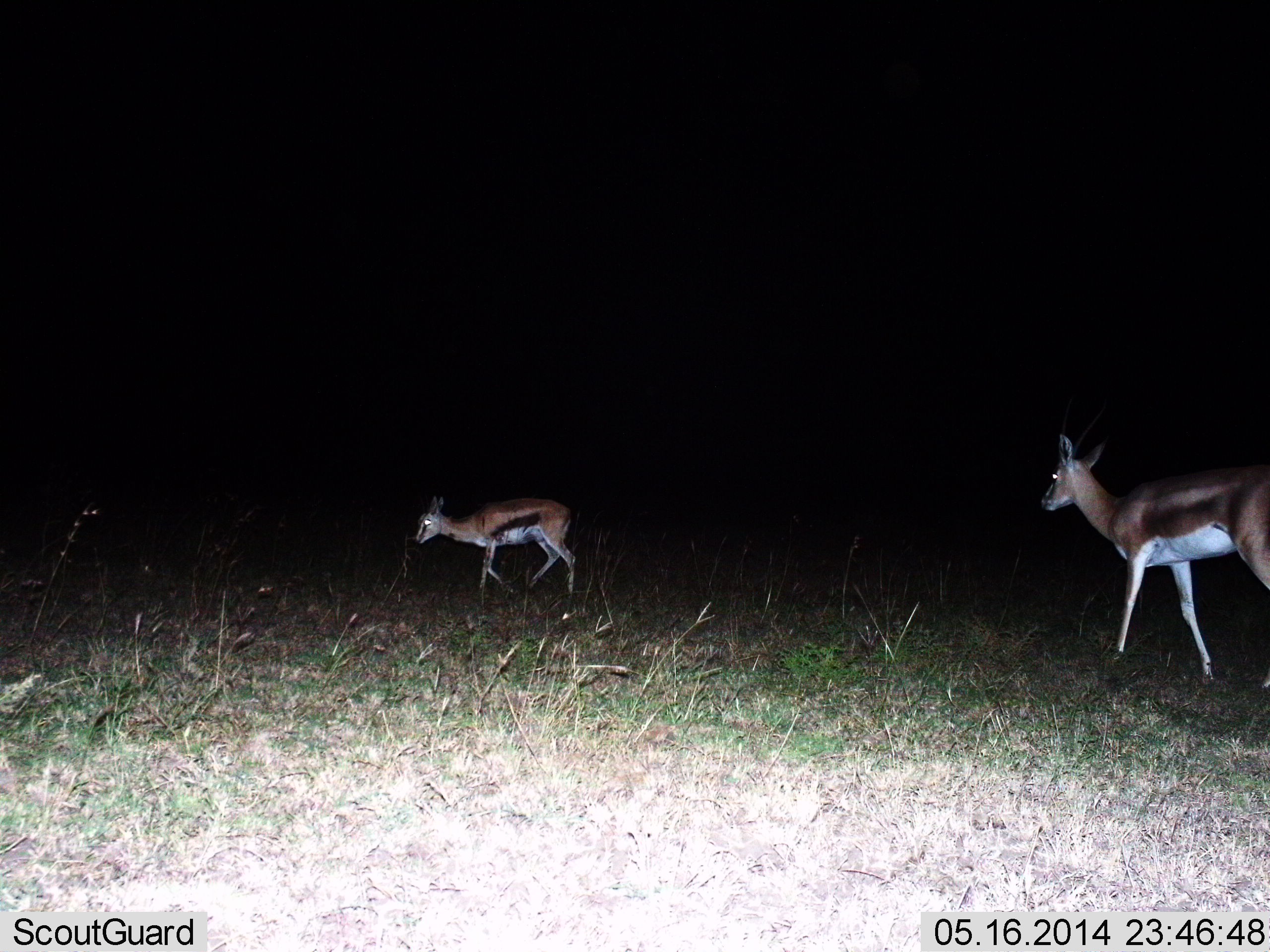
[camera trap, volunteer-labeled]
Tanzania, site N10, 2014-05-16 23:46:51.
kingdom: Animalia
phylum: Chordata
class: Mammalia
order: Artiodactyla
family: Bovidae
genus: Eudorcas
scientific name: Eudorcas thomsonii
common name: thomson's gazelle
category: gazellethomsons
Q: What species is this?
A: Gazellethomsons (thomson's gazelle) (Eudorcas thomsonii).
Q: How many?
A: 2.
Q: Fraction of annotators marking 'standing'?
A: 17%.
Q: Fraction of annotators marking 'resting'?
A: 0%.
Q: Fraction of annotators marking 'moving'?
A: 83%.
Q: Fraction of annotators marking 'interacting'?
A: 0%.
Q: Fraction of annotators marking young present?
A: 17%.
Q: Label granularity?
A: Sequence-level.